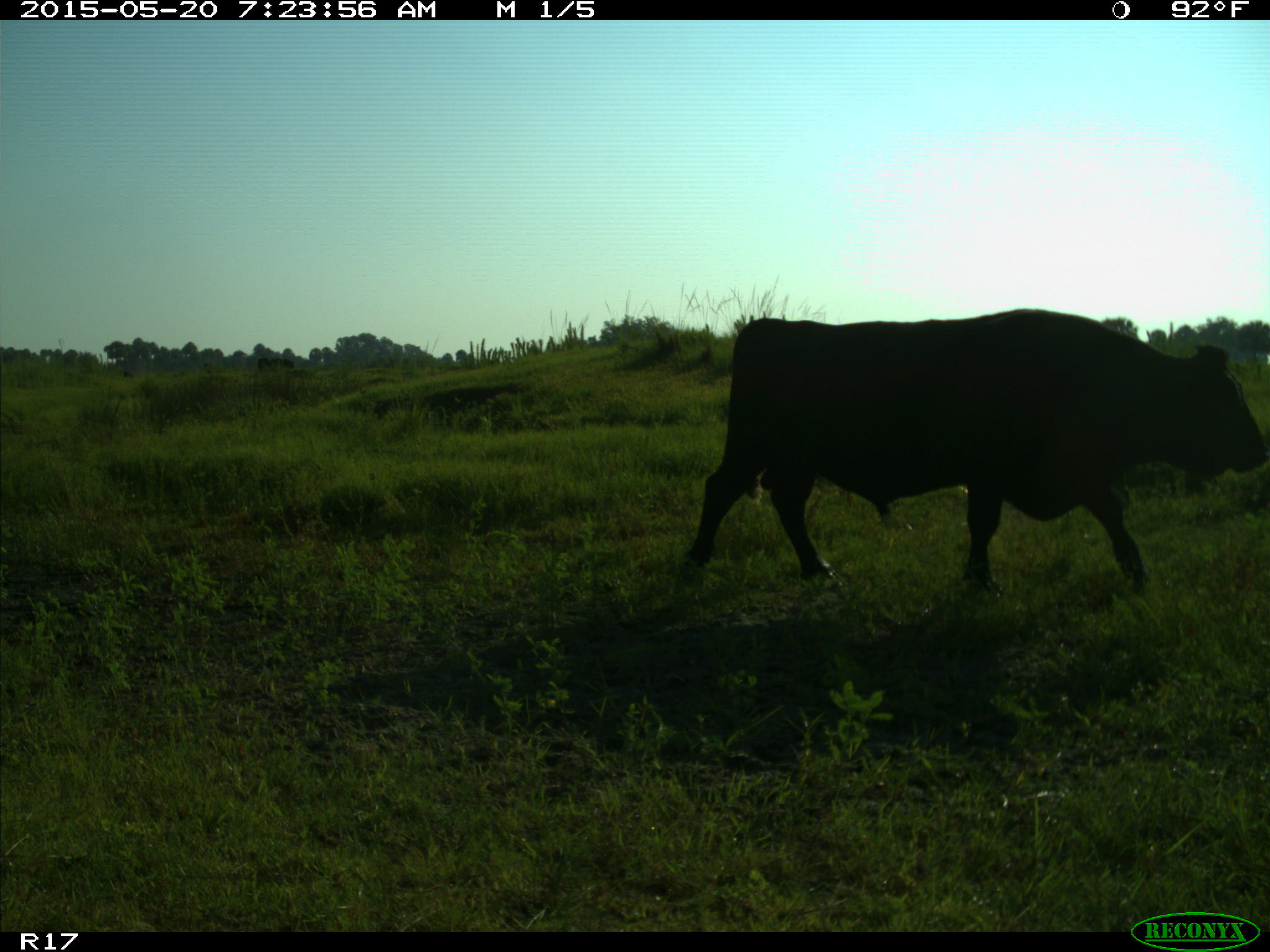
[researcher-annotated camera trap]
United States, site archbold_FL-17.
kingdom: Animalia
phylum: Chordata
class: Mammalia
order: Artiodactyla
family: Bovidae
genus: Bos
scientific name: Bos taurus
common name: domestic cow